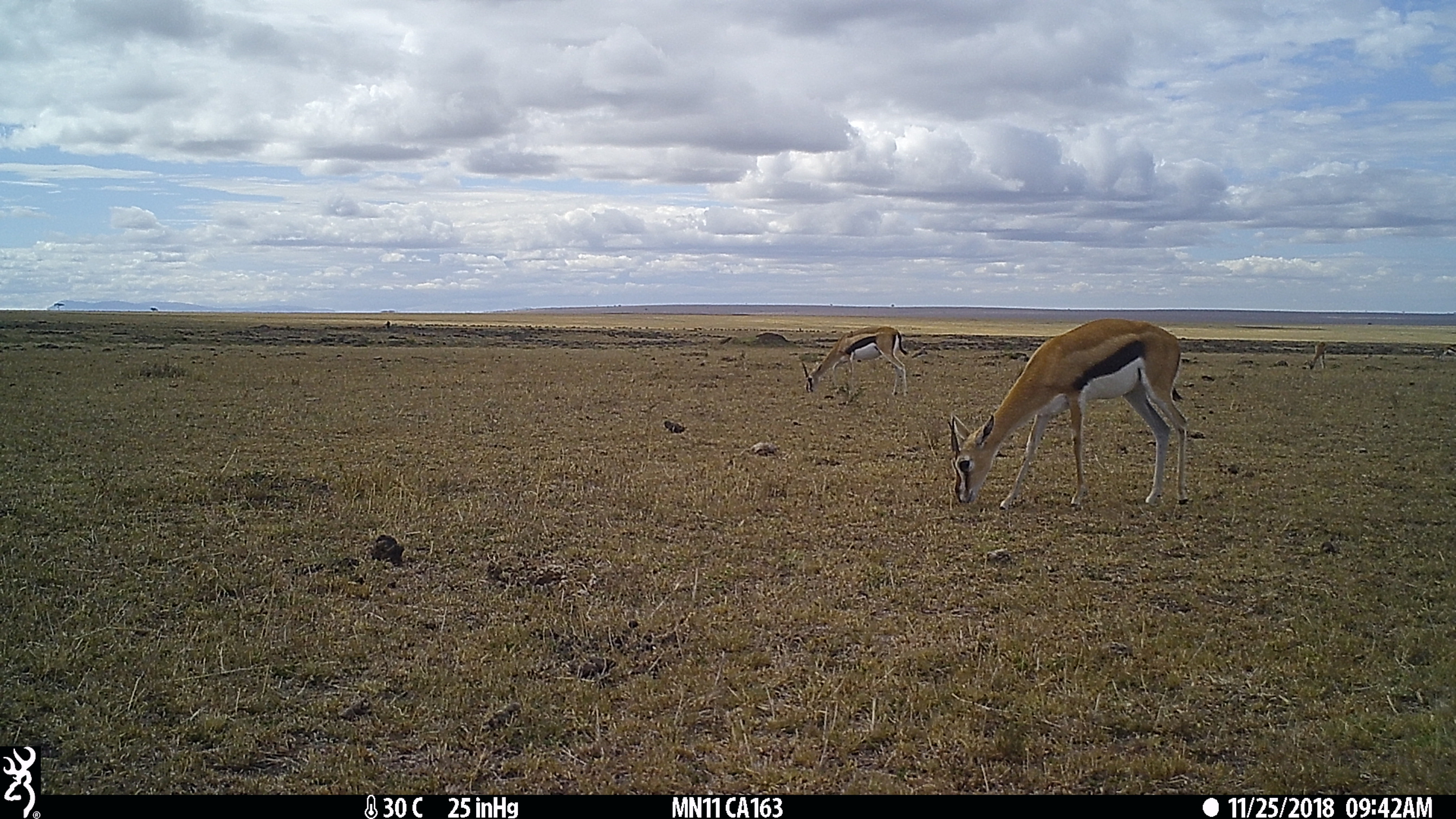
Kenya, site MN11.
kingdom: Animalia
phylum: Chordata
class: Mammalia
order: Artiodactyla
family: Bovidae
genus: Eudorcas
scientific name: Eudorcas thomsonii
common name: thomon's gazelle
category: gazelle thomsons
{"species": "gazelle thomsons (thomon's gazelle) (Eudorcas thomsonii)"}